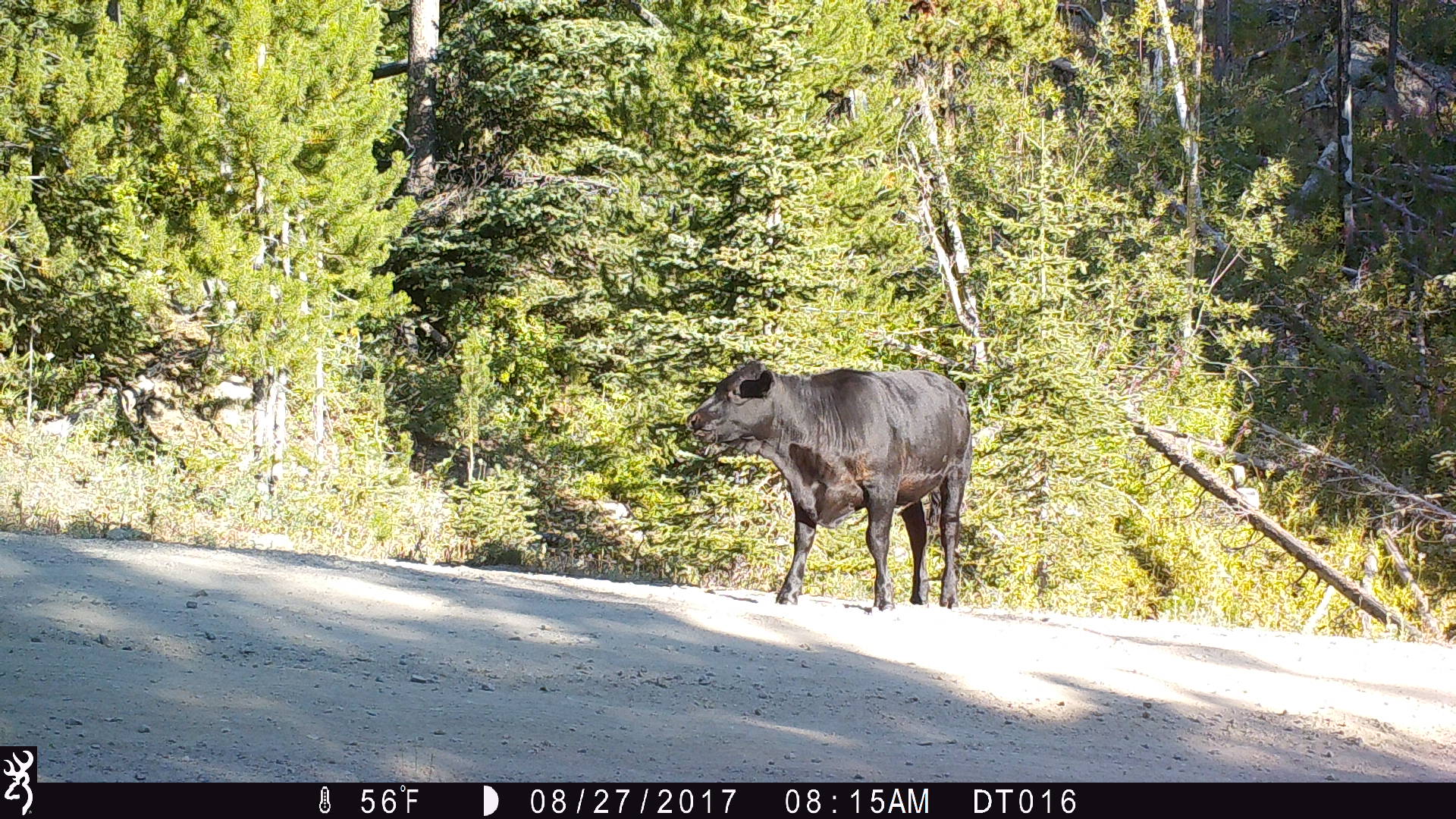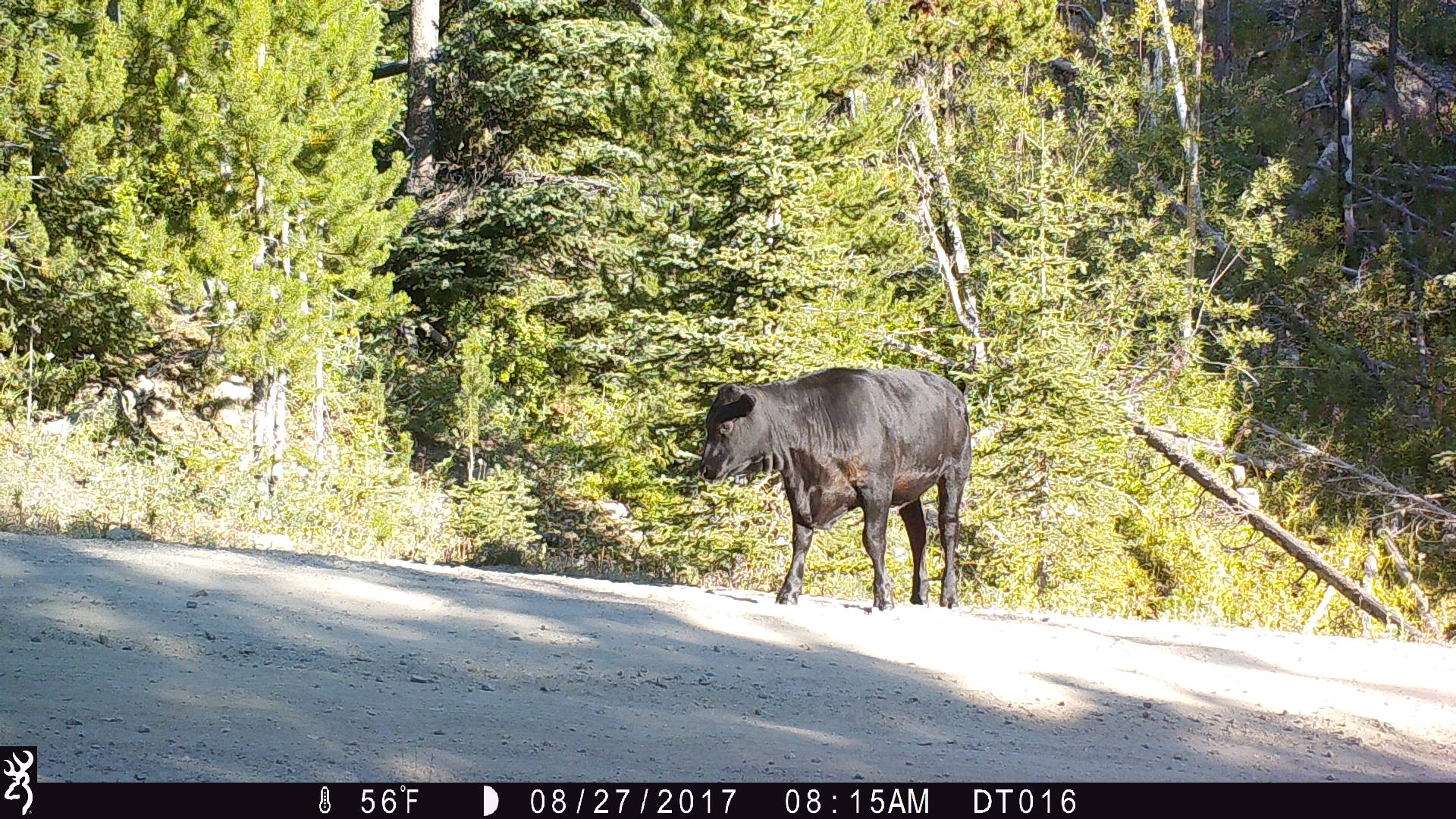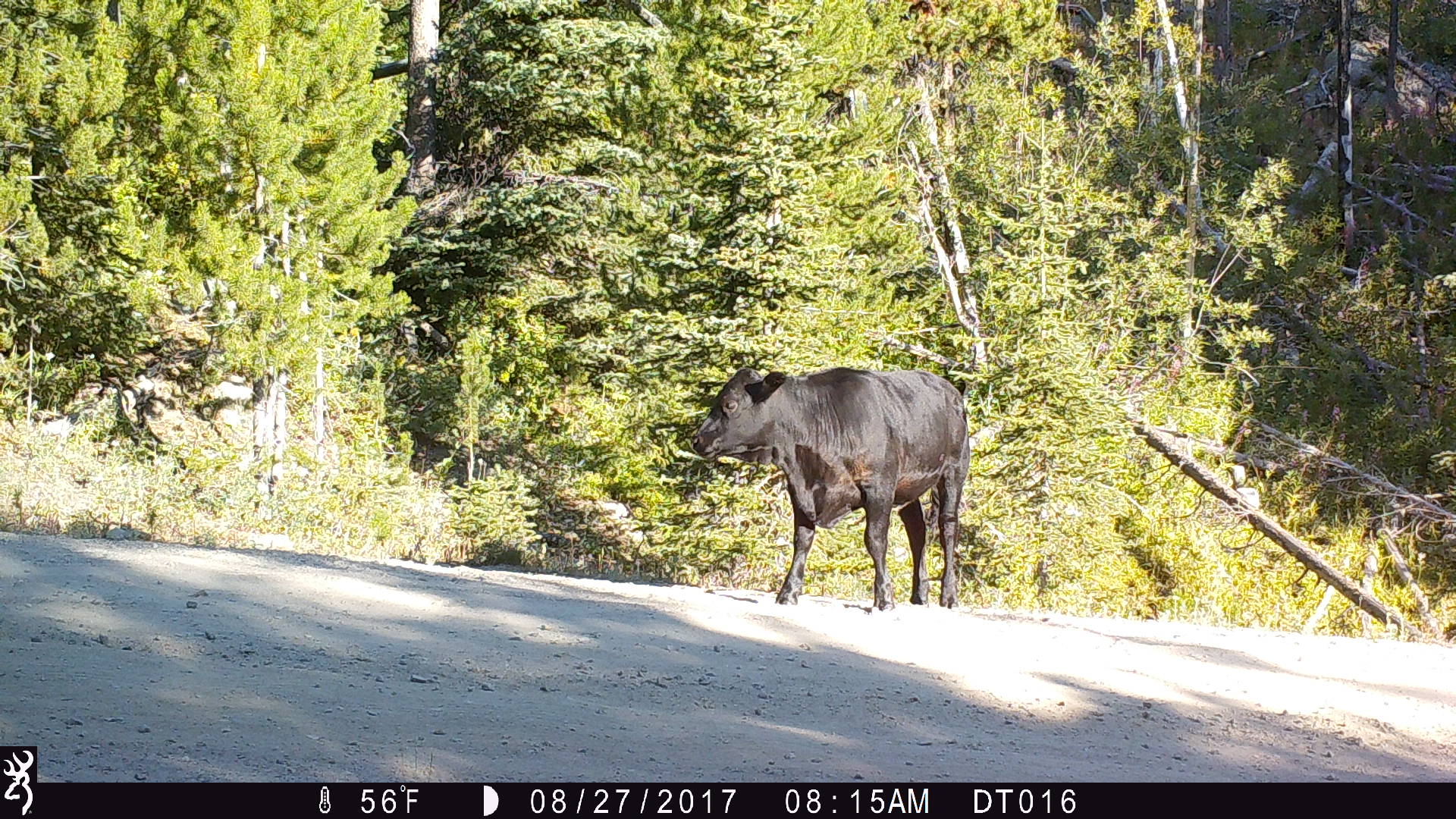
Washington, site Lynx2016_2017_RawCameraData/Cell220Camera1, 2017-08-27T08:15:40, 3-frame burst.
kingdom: Animalia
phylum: Chordata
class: Mammalia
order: Artiodactyla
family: Bovidae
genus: Bos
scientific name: Bos taurus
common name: domestic cattle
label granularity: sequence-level